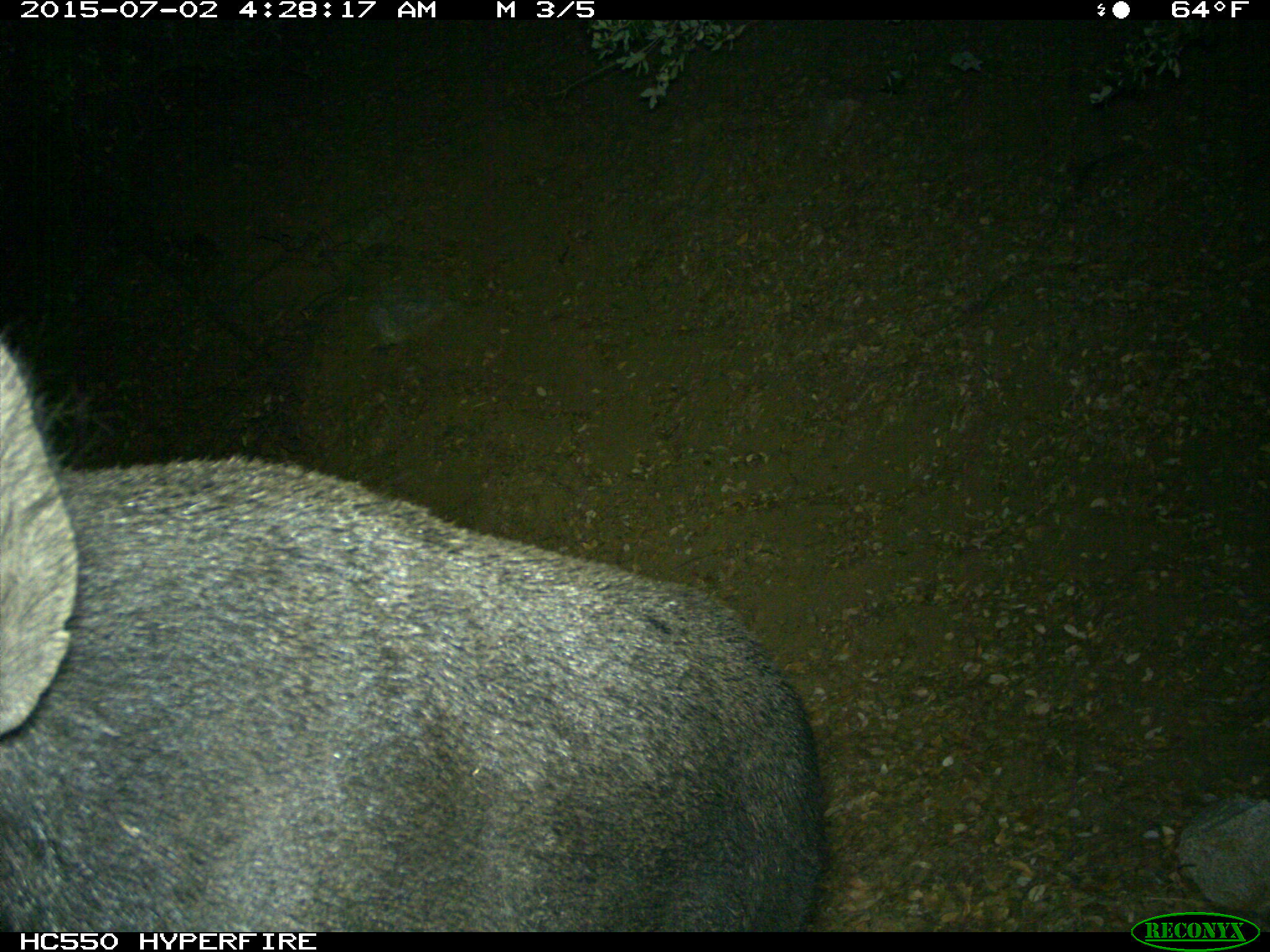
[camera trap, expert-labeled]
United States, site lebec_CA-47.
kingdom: Animalia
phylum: Chordata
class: Mammalia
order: Artiodactyla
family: Suidae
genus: Sus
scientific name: Sus scrofa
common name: wild boar